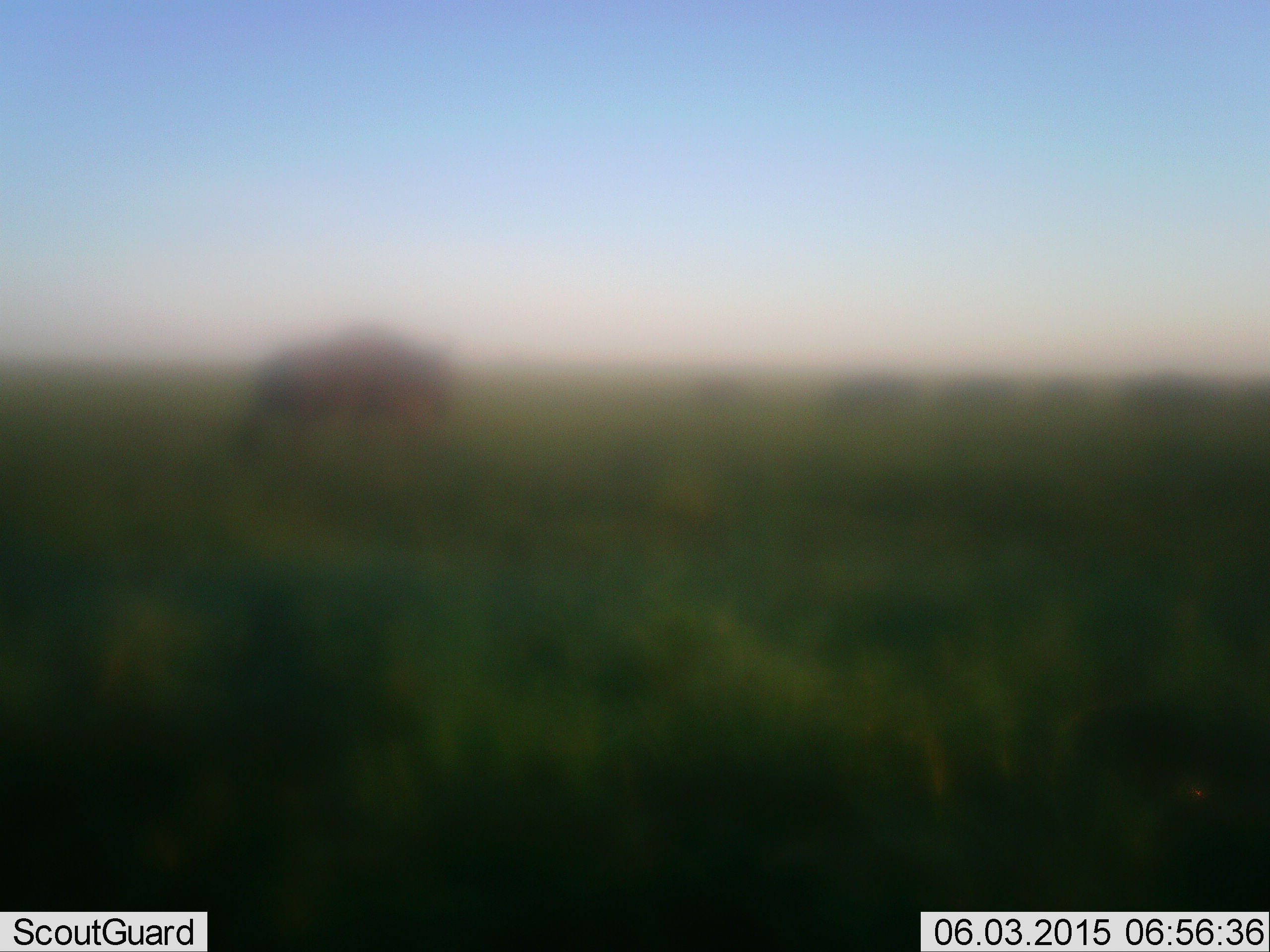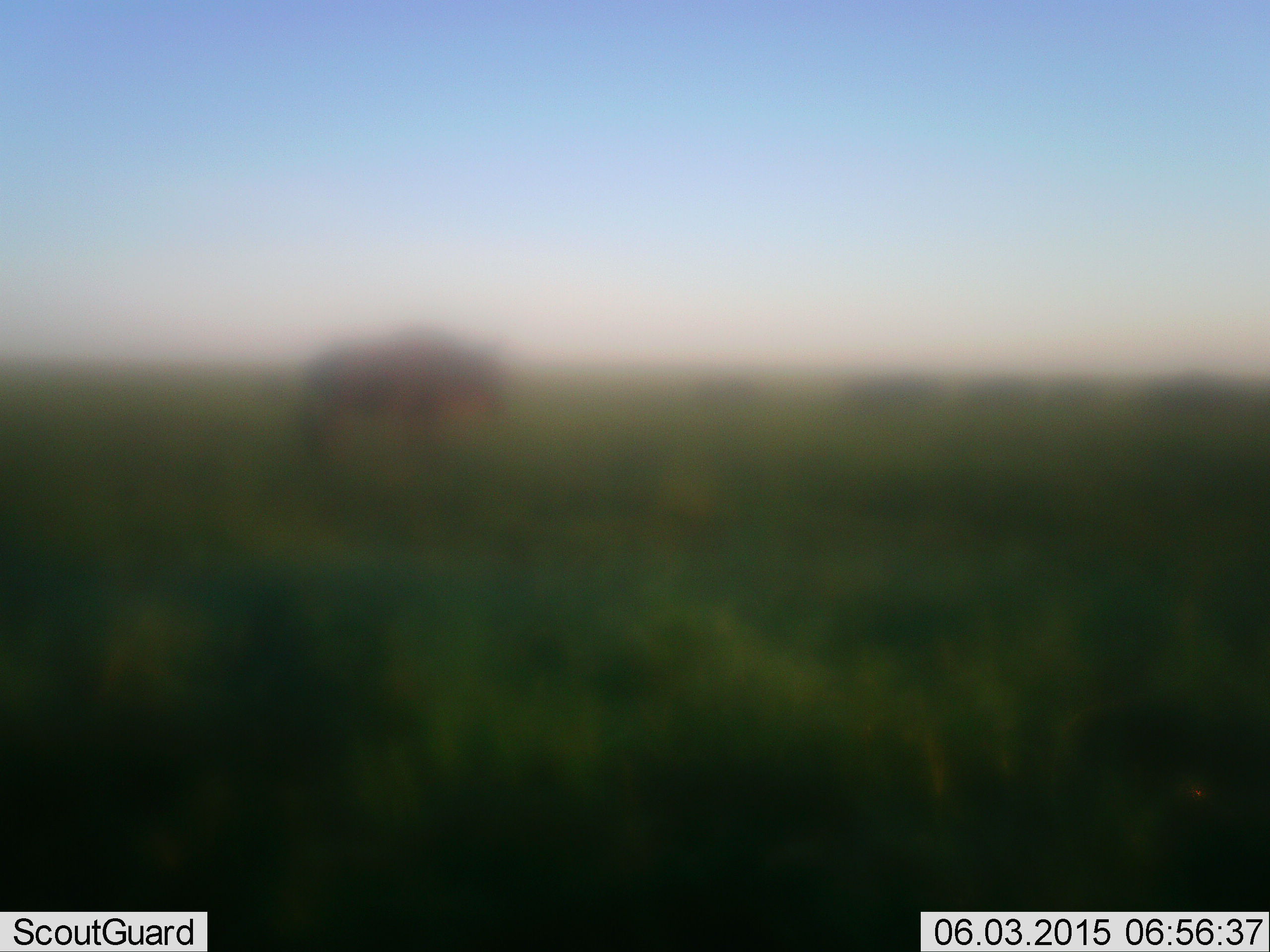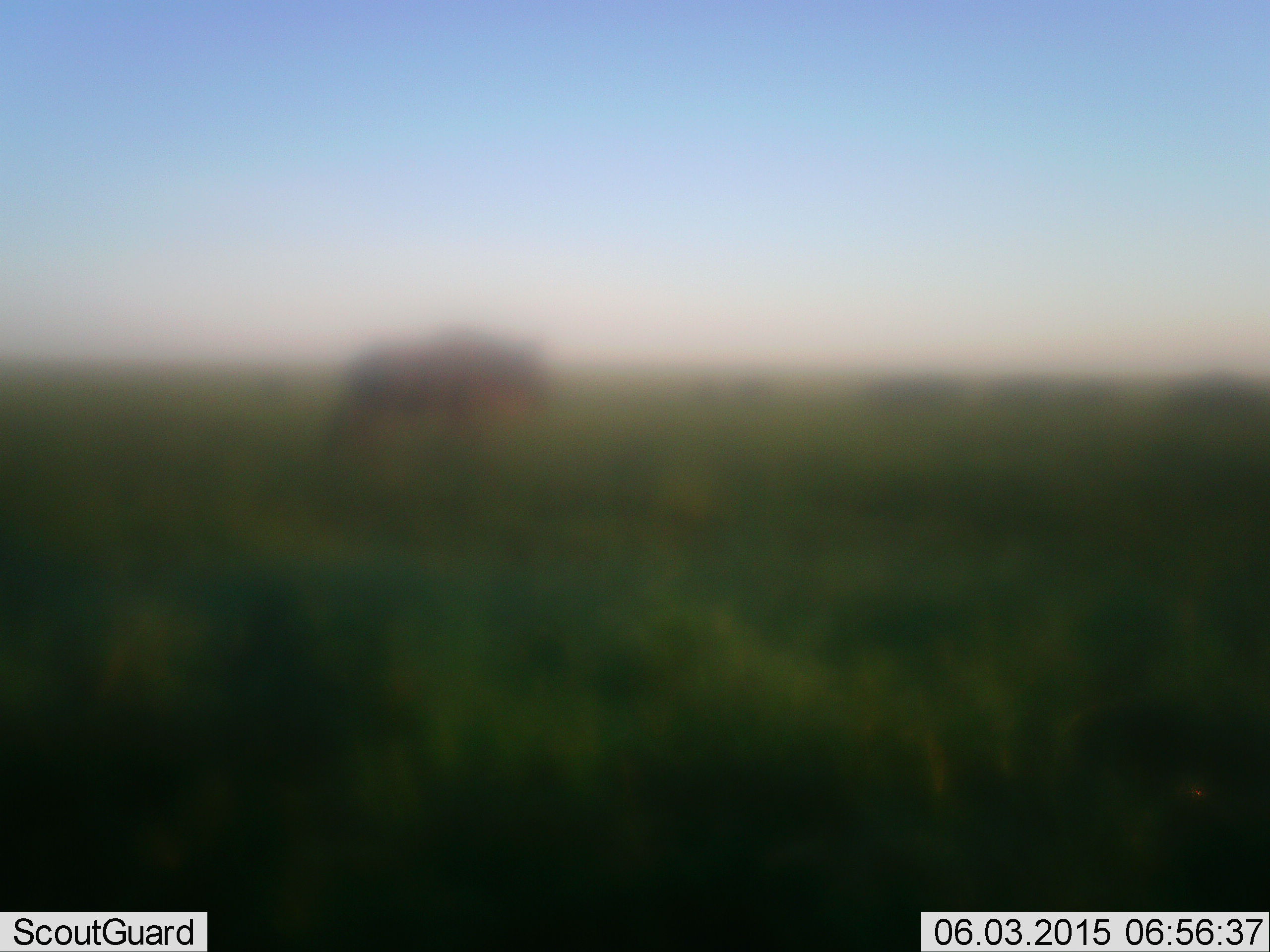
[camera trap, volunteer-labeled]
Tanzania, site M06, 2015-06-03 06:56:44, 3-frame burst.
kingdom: Animalia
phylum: Chordata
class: Mammalia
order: Artiodactyla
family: Bovidae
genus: Connochaetes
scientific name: Connochaetes taurinus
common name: blue wildebeest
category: wildebeest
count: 6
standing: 0%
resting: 0%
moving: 100%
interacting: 0%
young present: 10%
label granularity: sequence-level